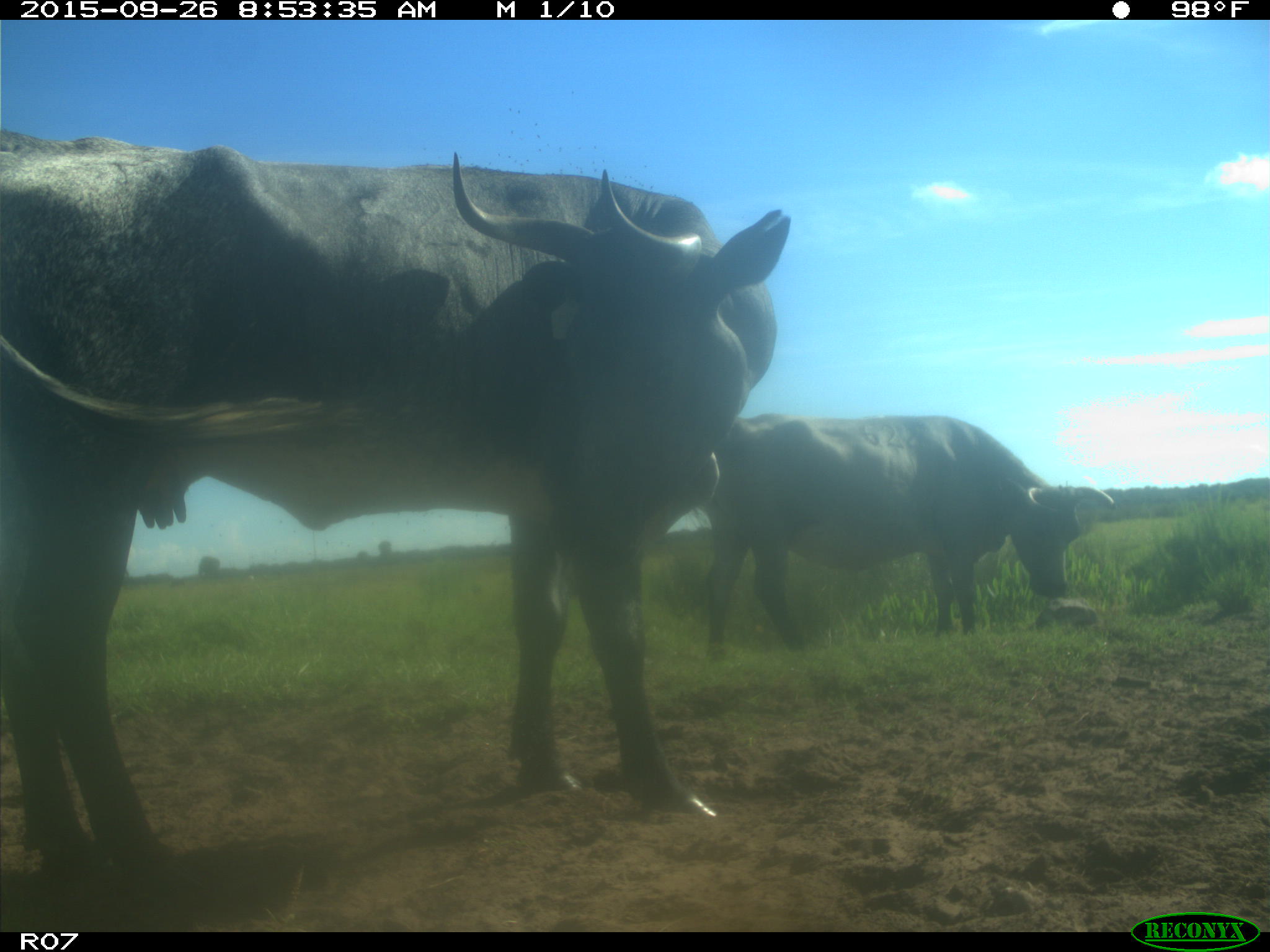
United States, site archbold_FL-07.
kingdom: Animalia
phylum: Chordata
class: Mammalia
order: Artiodactyla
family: Bovidae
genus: Bos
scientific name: Bos taurus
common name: domestic cow